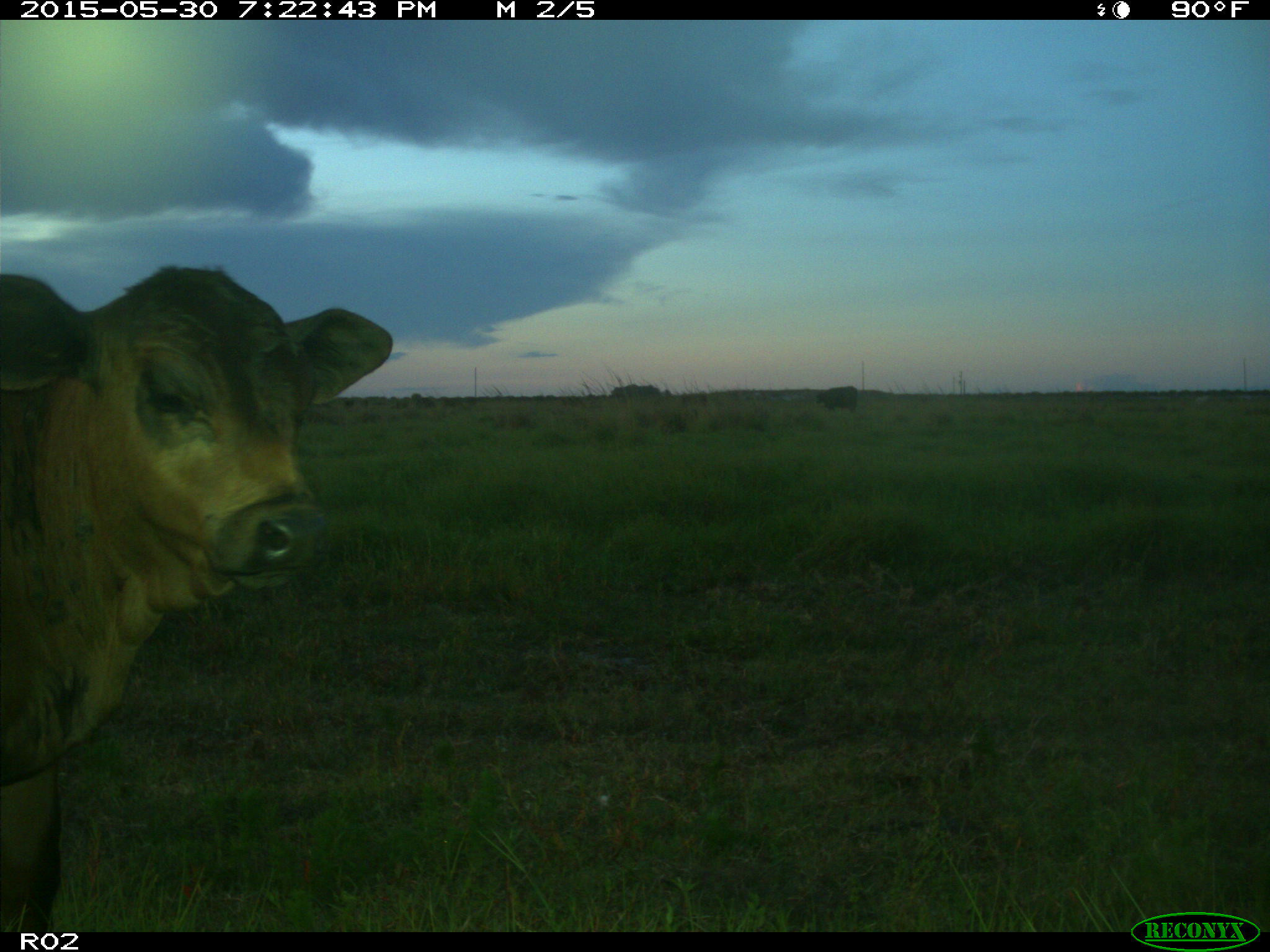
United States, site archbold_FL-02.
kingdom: Animalia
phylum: Chordata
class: Mammalia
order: Artiodactyla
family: Bovidae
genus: Bos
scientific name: Bos taurus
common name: domestic cow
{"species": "Bos taurus (domestic cow)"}